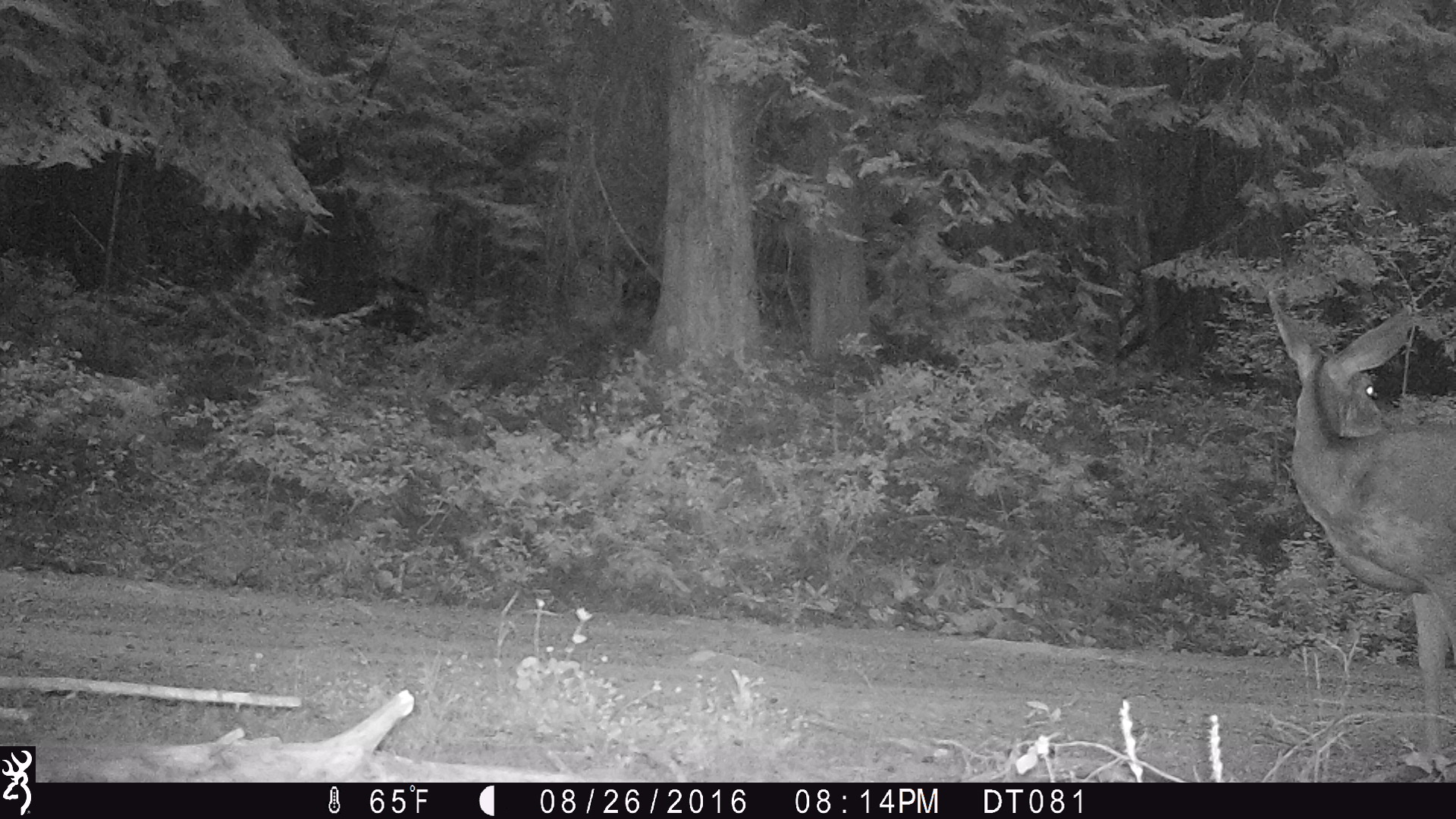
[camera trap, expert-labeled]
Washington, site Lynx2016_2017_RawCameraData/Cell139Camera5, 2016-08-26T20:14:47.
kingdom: Animalia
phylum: Chordata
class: Mammalia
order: Artiodactyla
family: Cervidae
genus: Odocoileus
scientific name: Odocoileus hemionus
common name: mule deer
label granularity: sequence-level